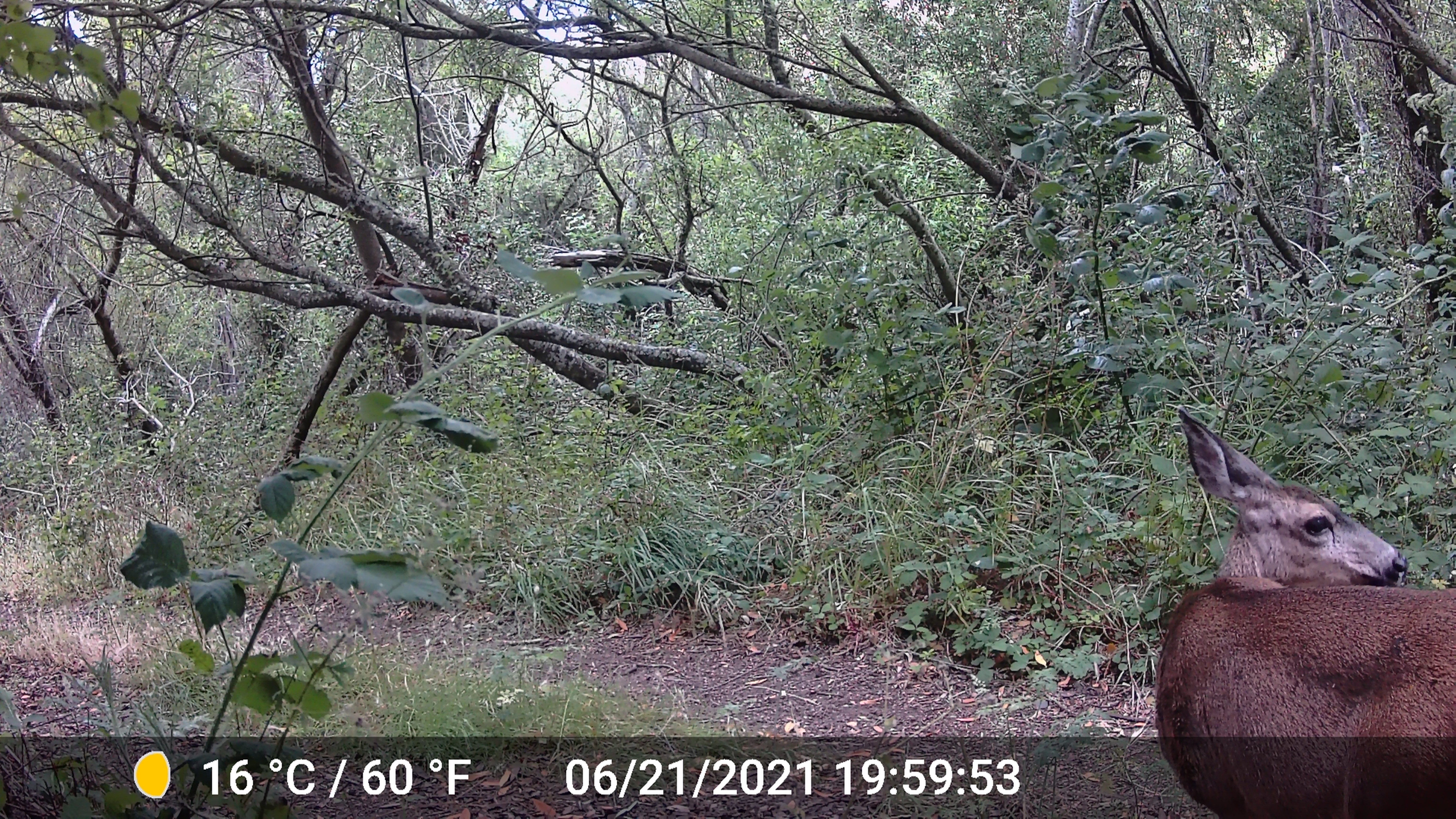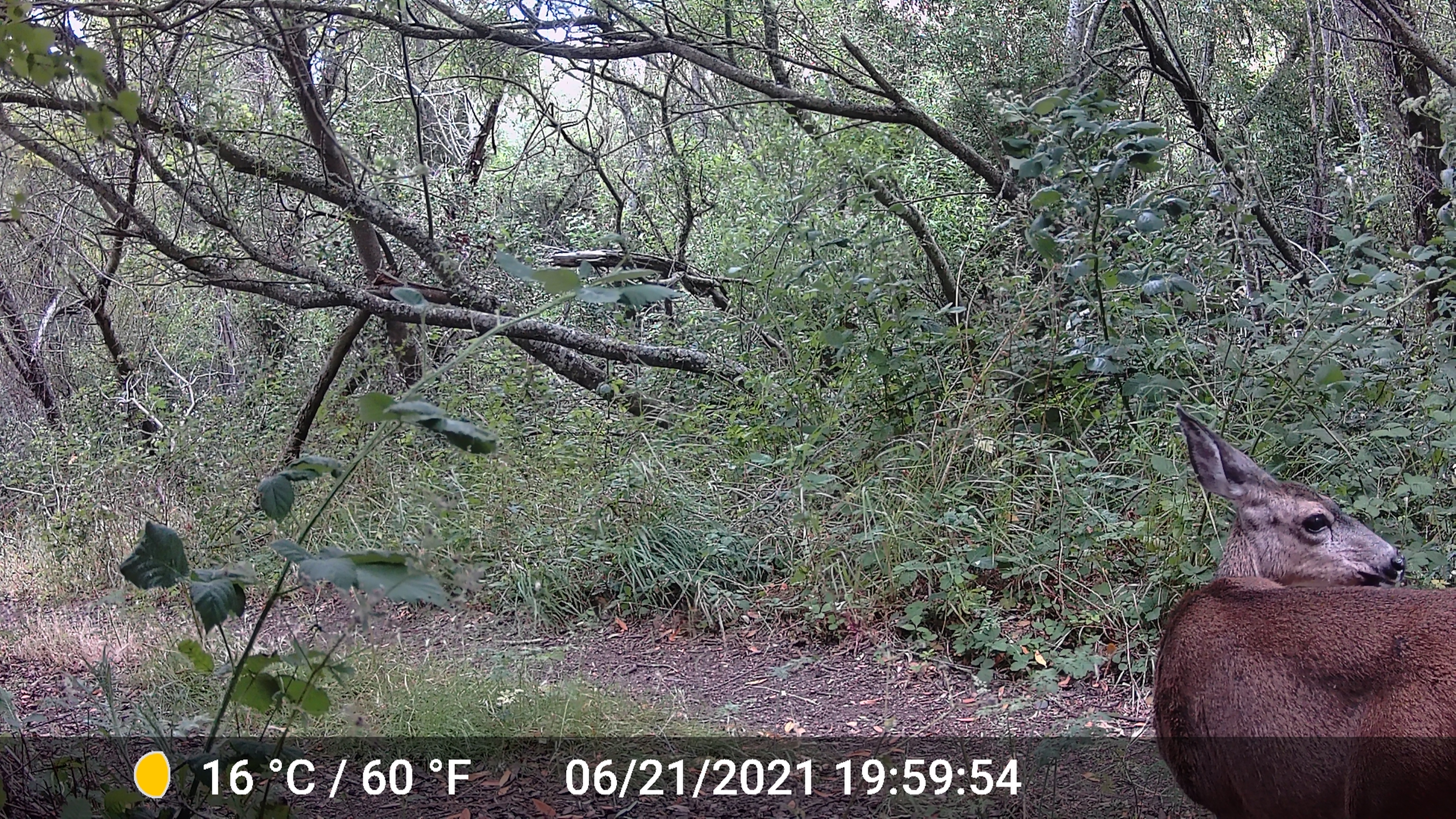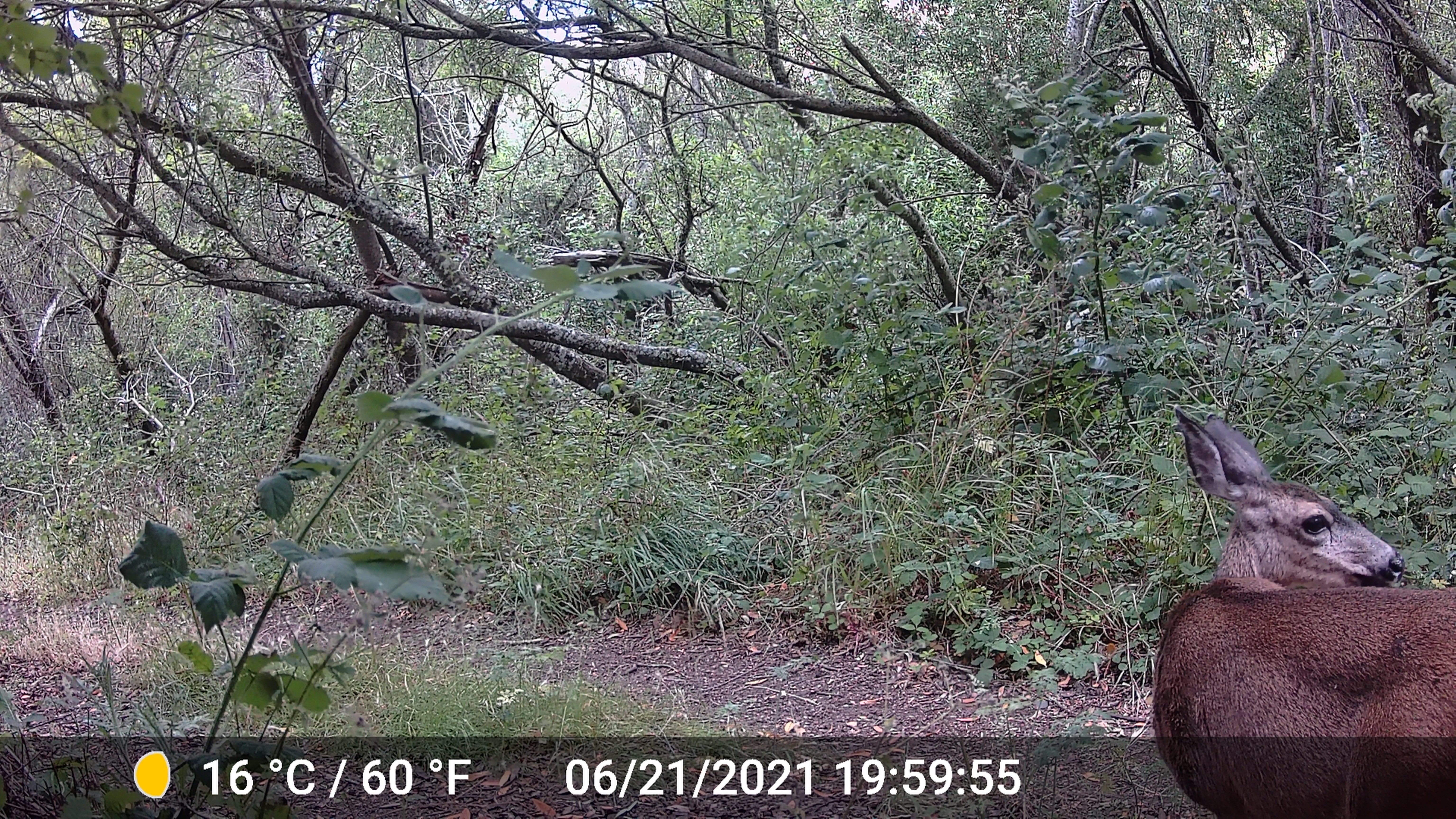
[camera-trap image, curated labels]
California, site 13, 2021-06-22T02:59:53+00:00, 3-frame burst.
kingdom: Animalia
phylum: Chordata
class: Mammalia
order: Artiodactyla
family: Cervidae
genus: Odocoileus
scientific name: Odocoileus hemionus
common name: mule deer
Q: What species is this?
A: Mule deer (Odocoileus hemionus).